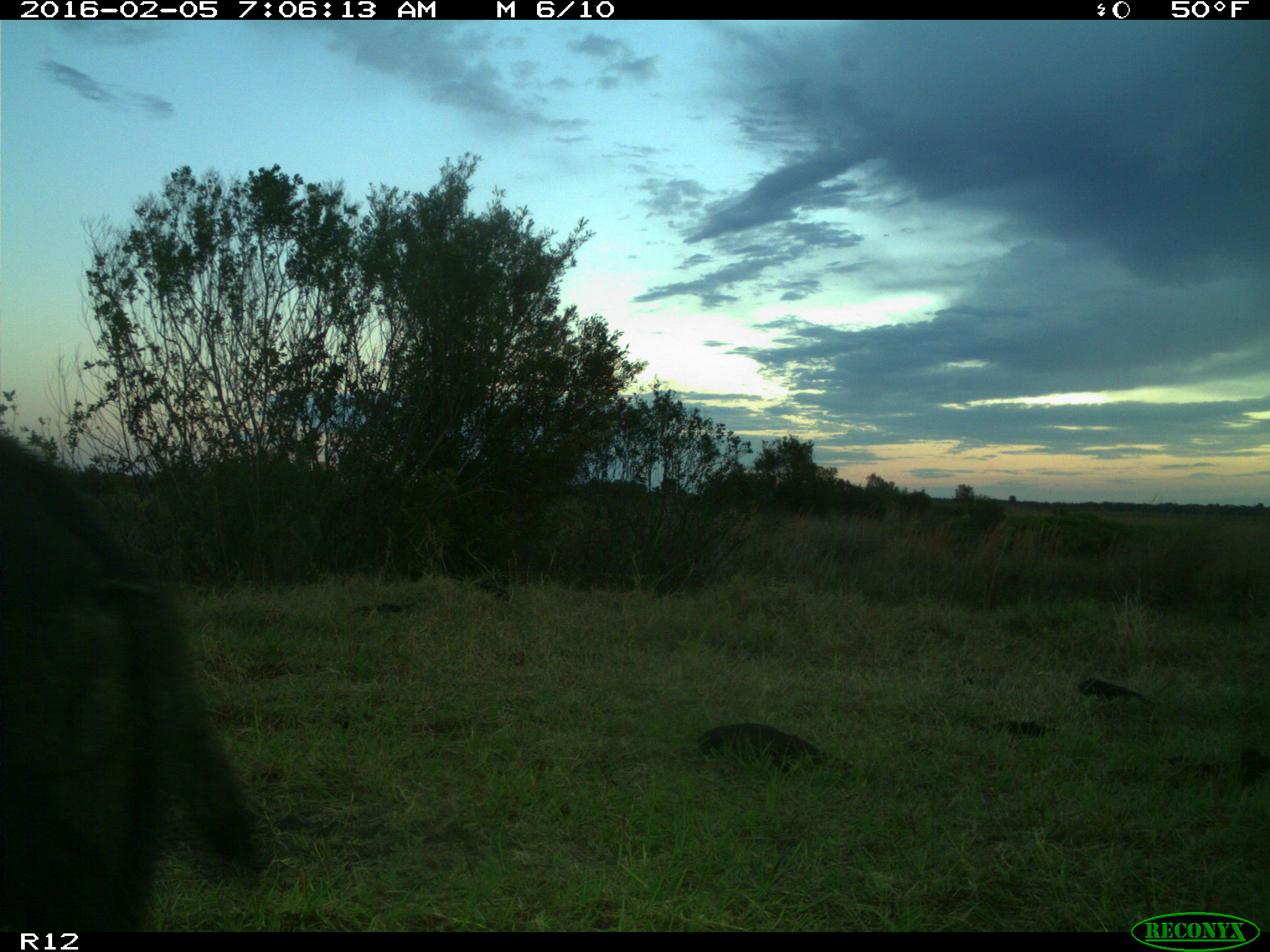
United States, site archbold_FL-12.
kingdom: Animalia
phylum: Chordata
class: Mammalia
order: Artiodactyla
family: Suidae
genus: Sus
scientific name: Sus scrofa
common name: wild boar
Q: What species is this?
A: Sus scrofa (wild boar).